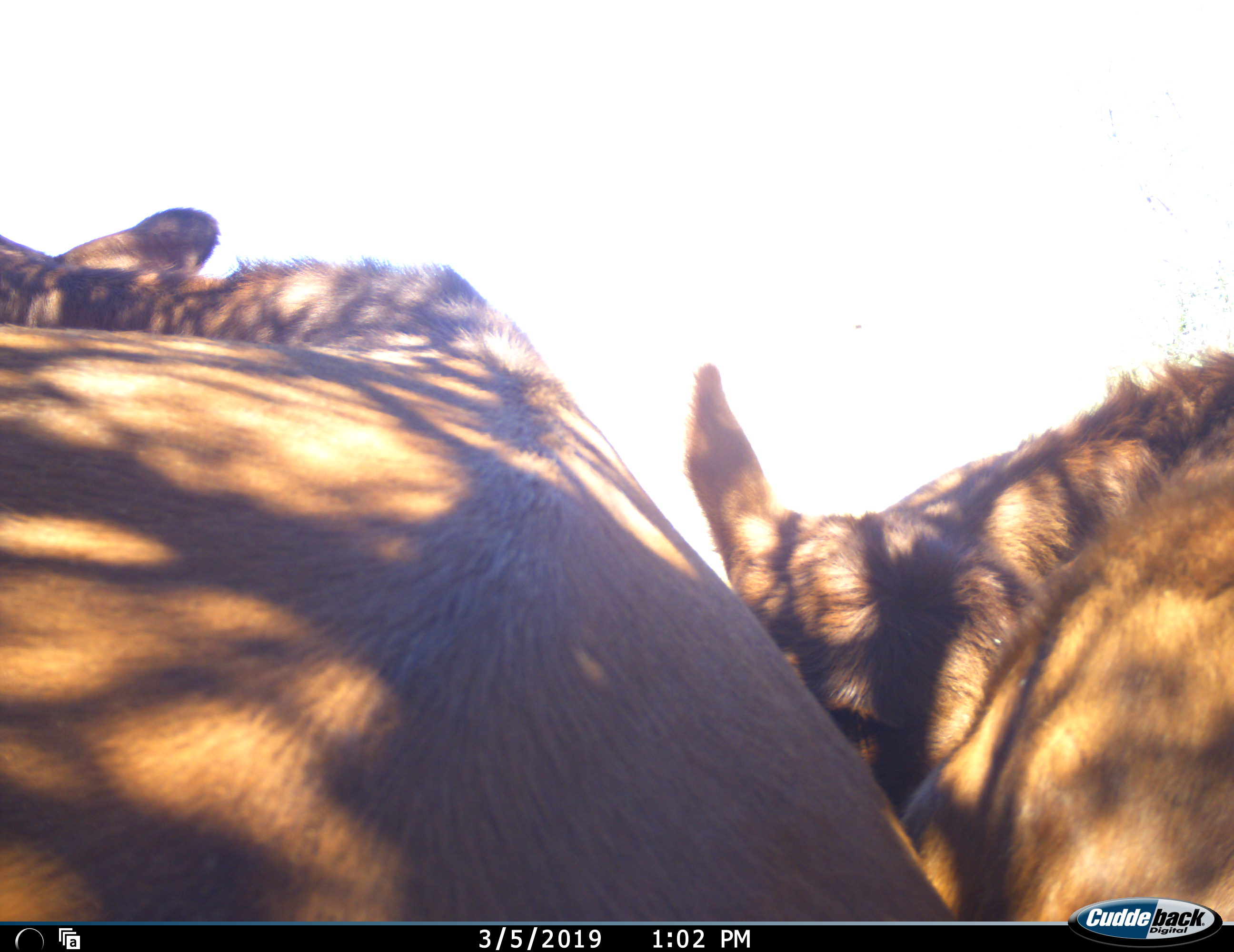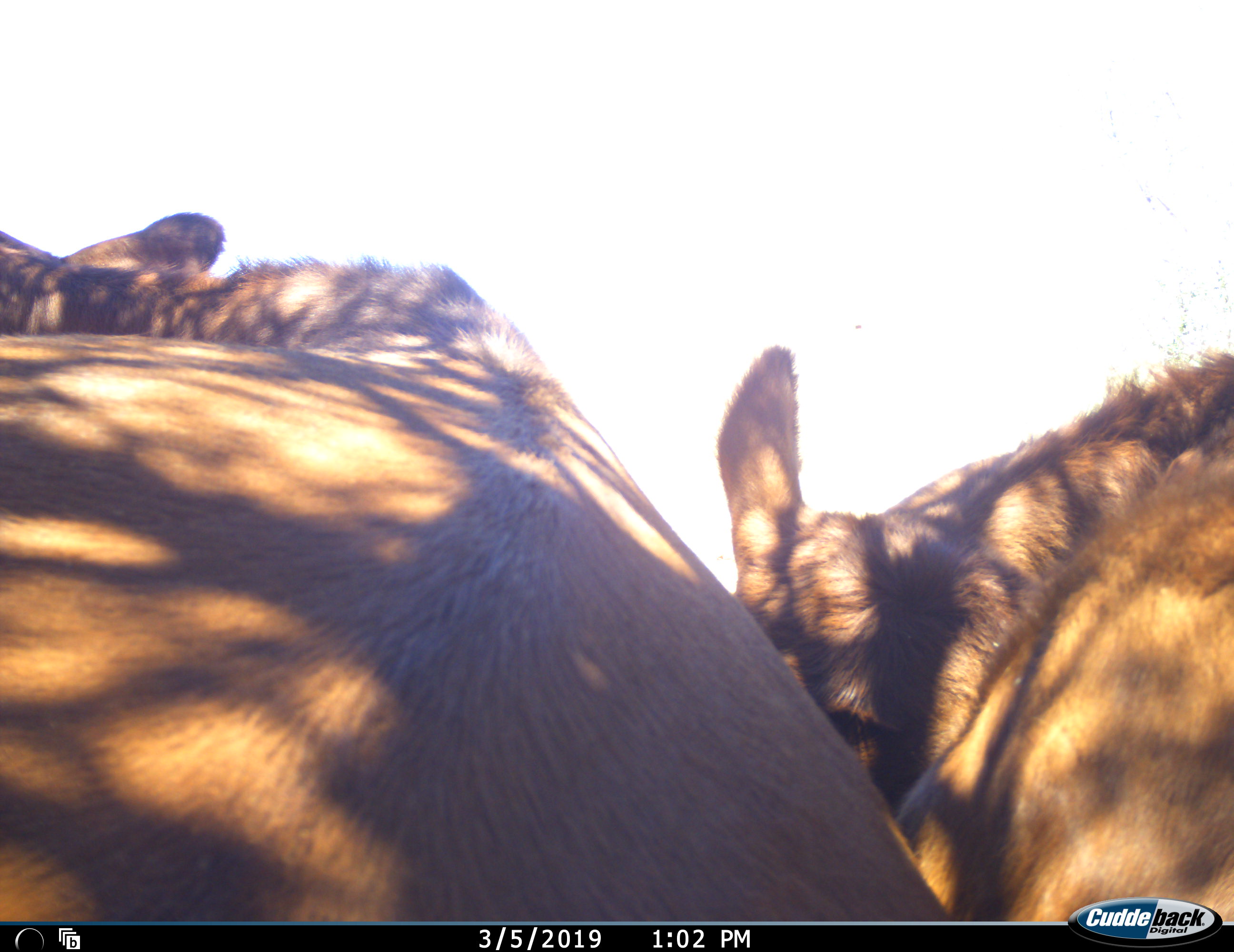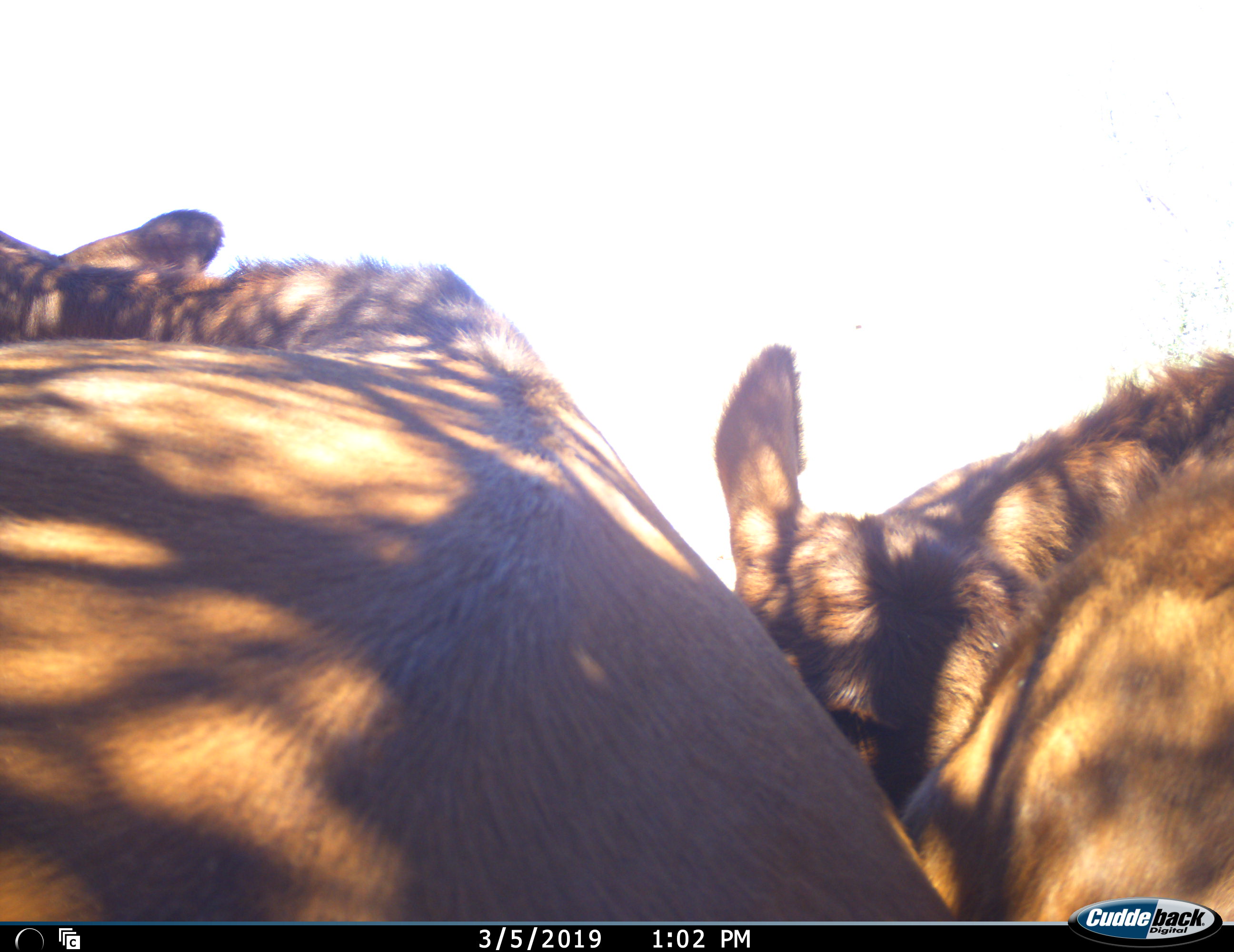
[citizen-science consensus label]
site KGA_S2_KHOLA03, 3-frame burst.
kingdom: Animalia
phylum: Chordata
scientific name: Vertebrata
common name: domestic animal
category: domesticanimal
Domesticanimal (domestic animal) (Vertebrata), count 2. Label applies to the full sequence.